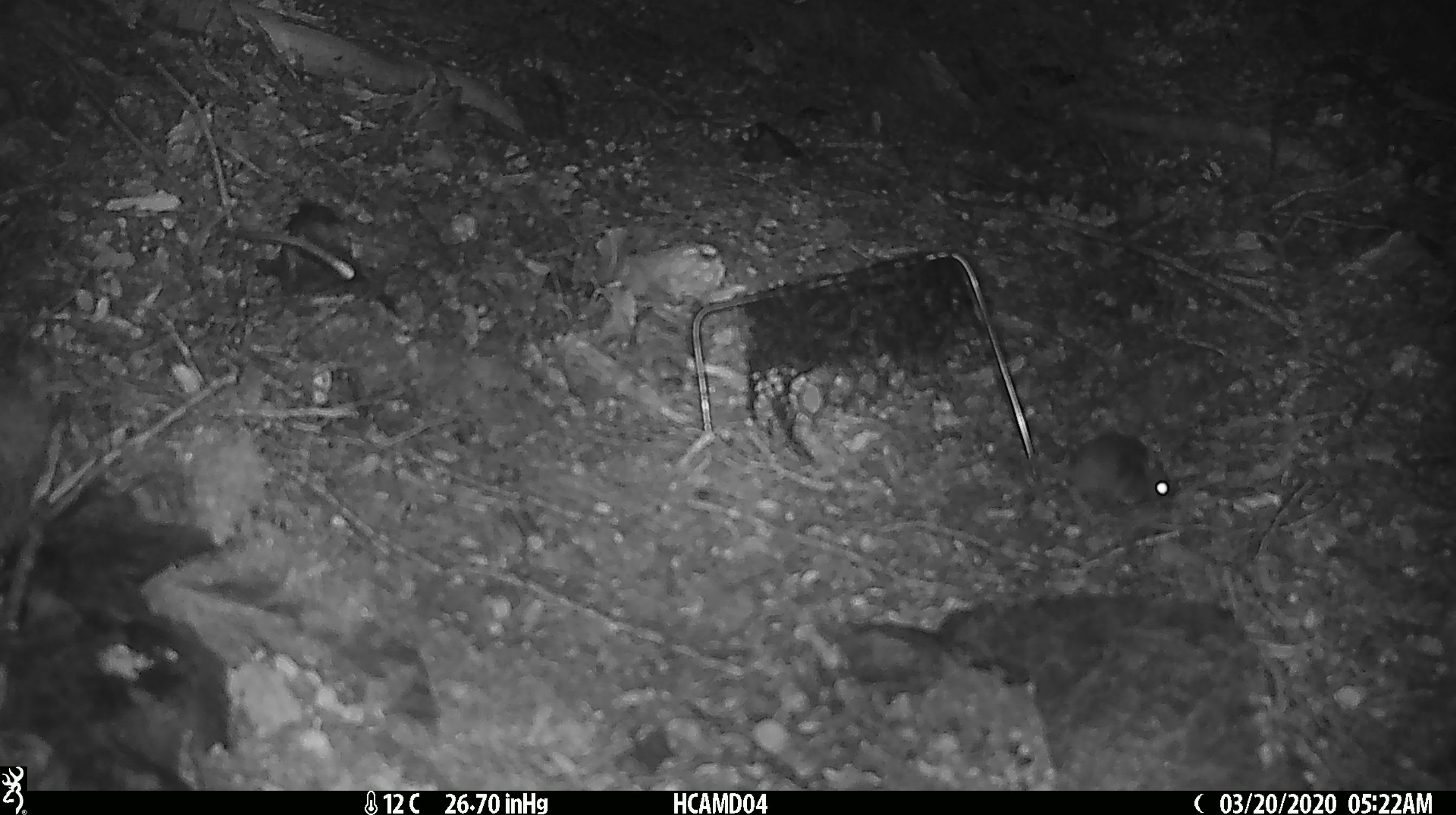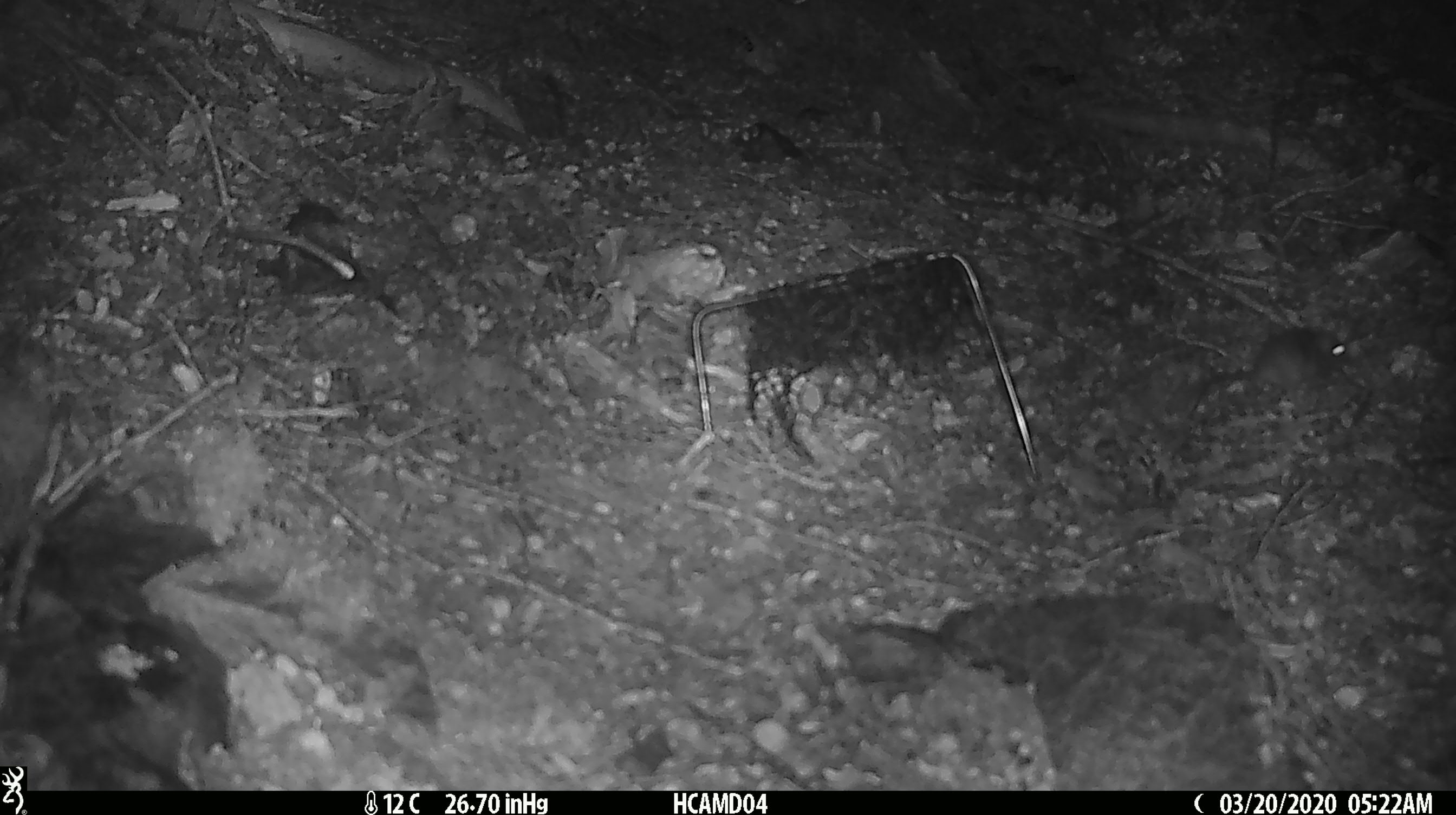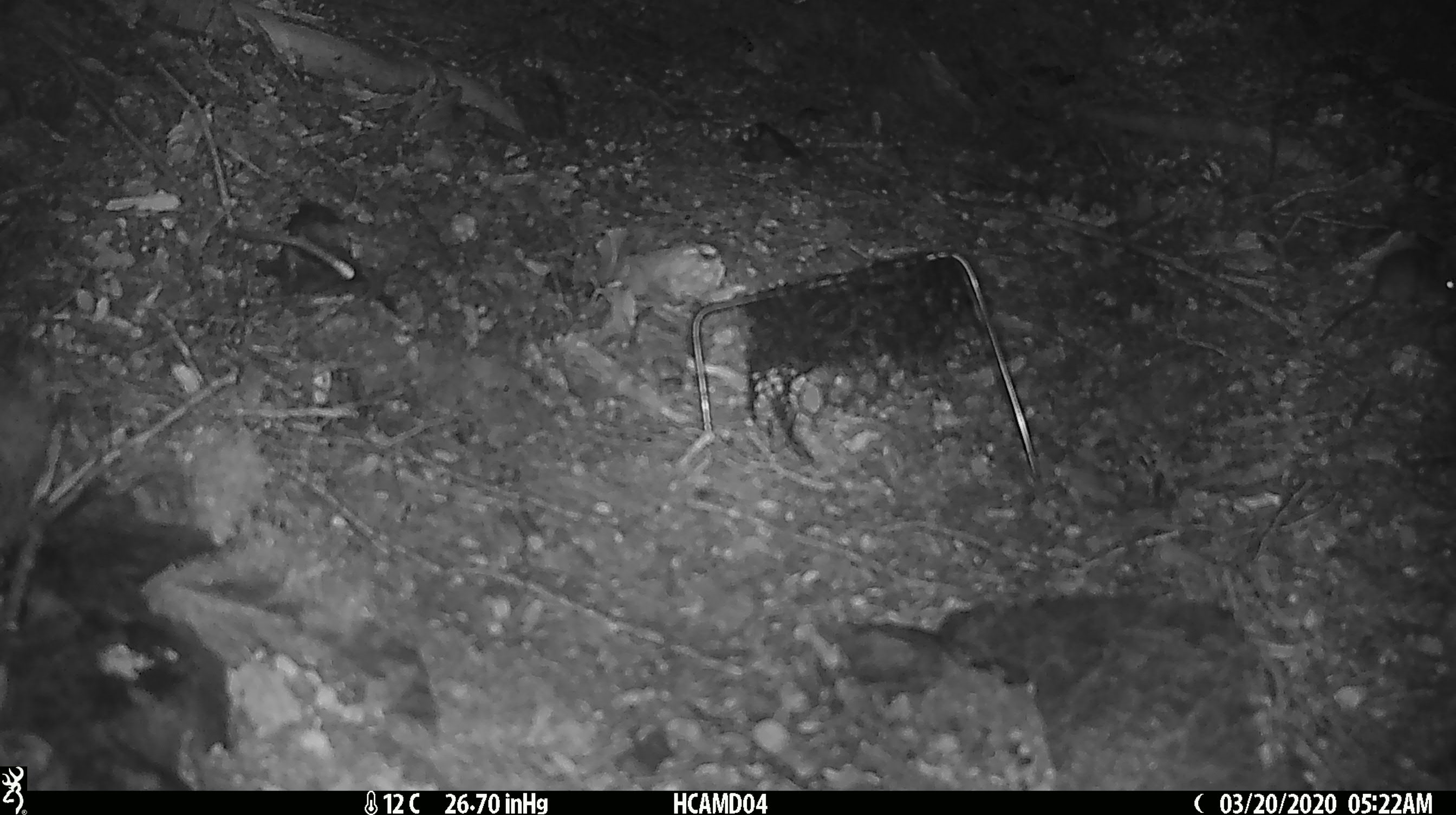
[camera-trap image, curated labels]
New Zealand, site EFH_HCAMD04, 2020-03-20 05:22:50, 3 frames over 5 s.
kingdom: Animalia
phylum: Chordata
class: Mammalia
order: Rodentia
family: Muridae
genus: Mus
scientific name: Mus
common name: mouse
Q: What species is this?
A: Mouse (Mus).